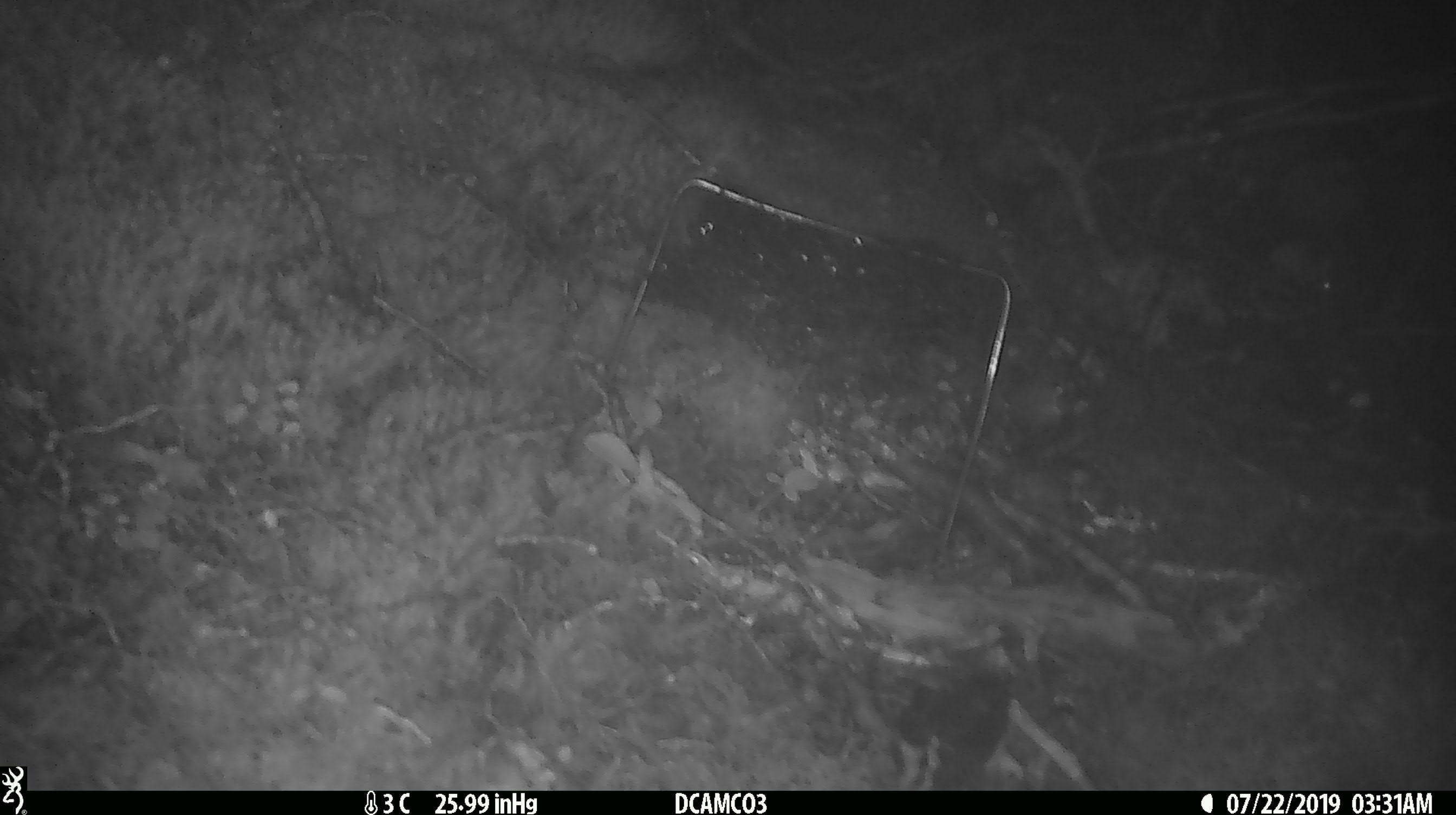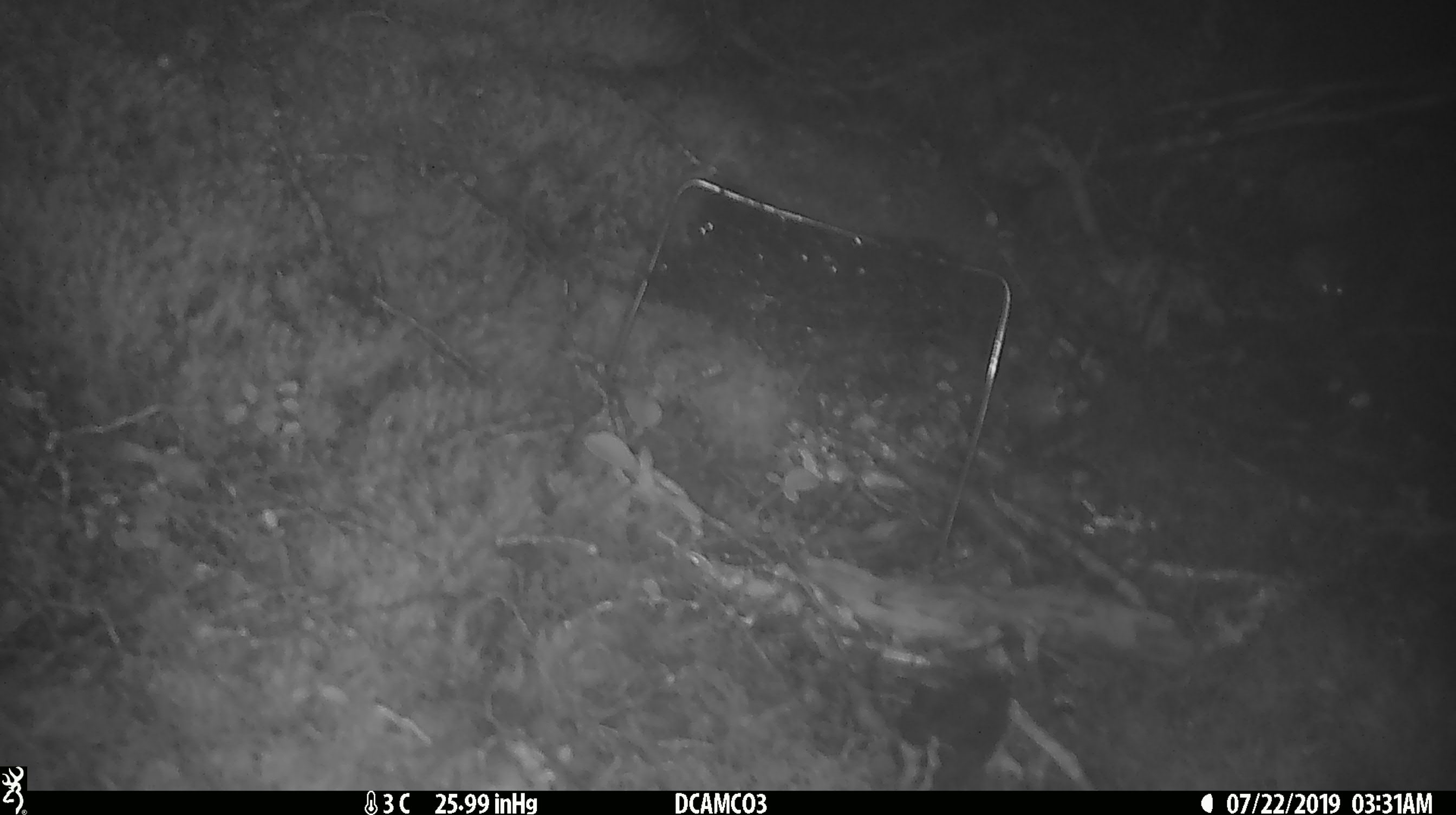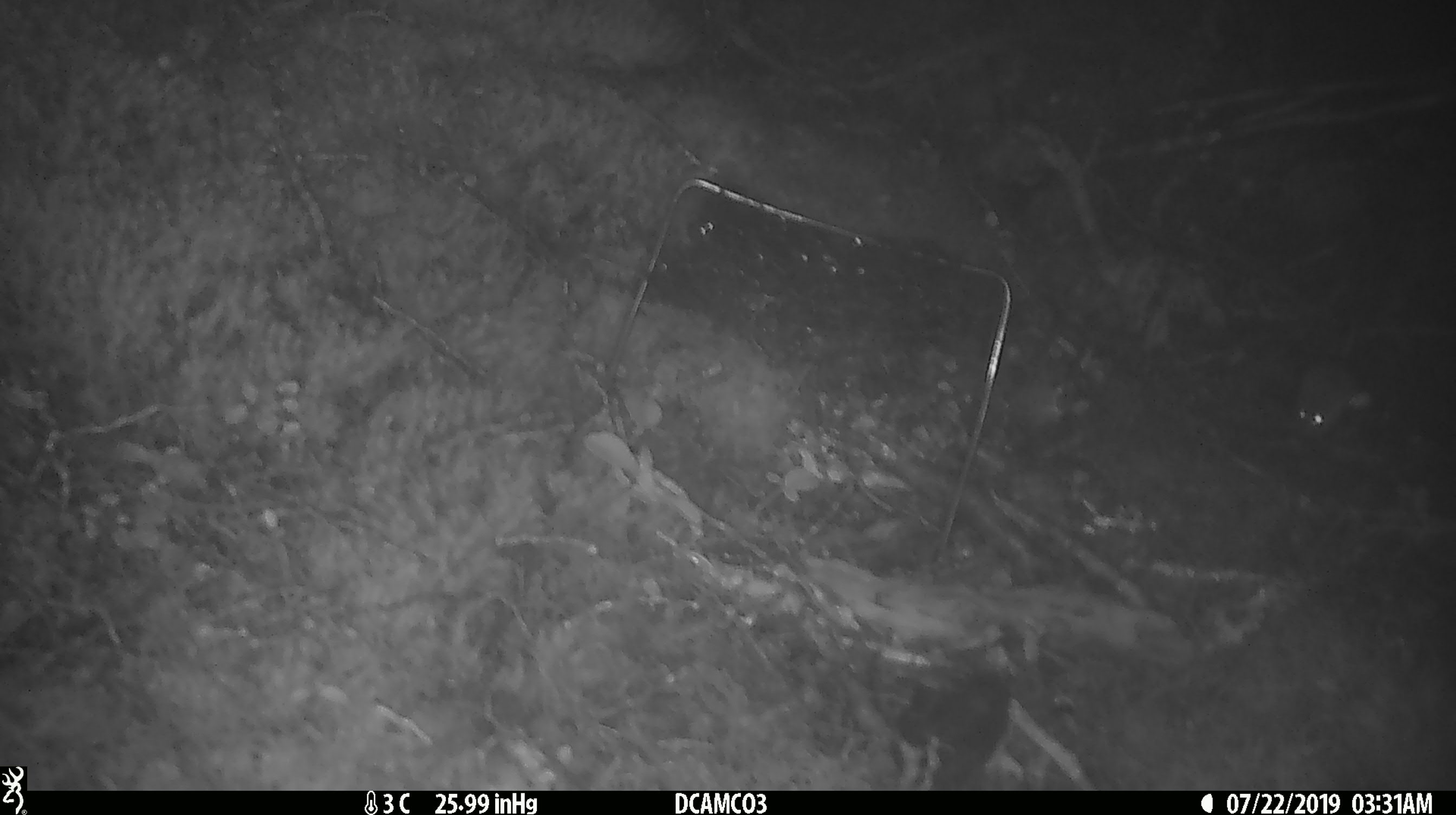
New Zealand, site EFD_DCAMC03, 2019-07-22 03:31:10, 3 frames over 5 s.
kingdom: Animalia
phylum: Chordata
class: Mammalia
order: Rodentia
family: Muridae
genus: Mus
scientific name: Mus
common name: mouse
Mouse (Mus).